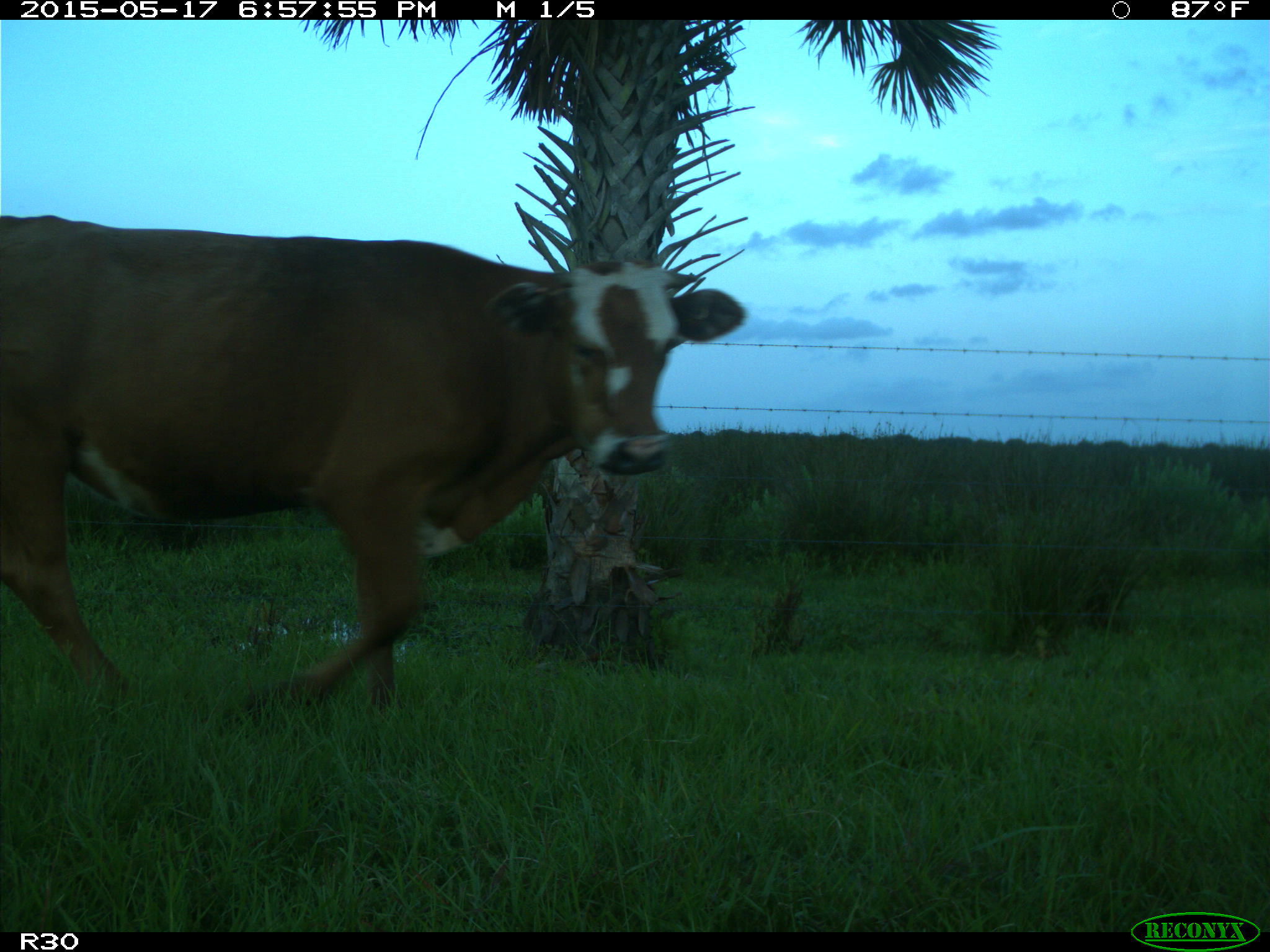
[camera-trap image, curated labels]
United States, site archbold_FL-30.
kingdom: Animalia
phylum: Chordata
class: Mammalia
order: Artiodactyla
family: Bovidae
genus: Bos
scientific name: Bos taurus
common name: domestic cow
Bos taurus (domestic cow).